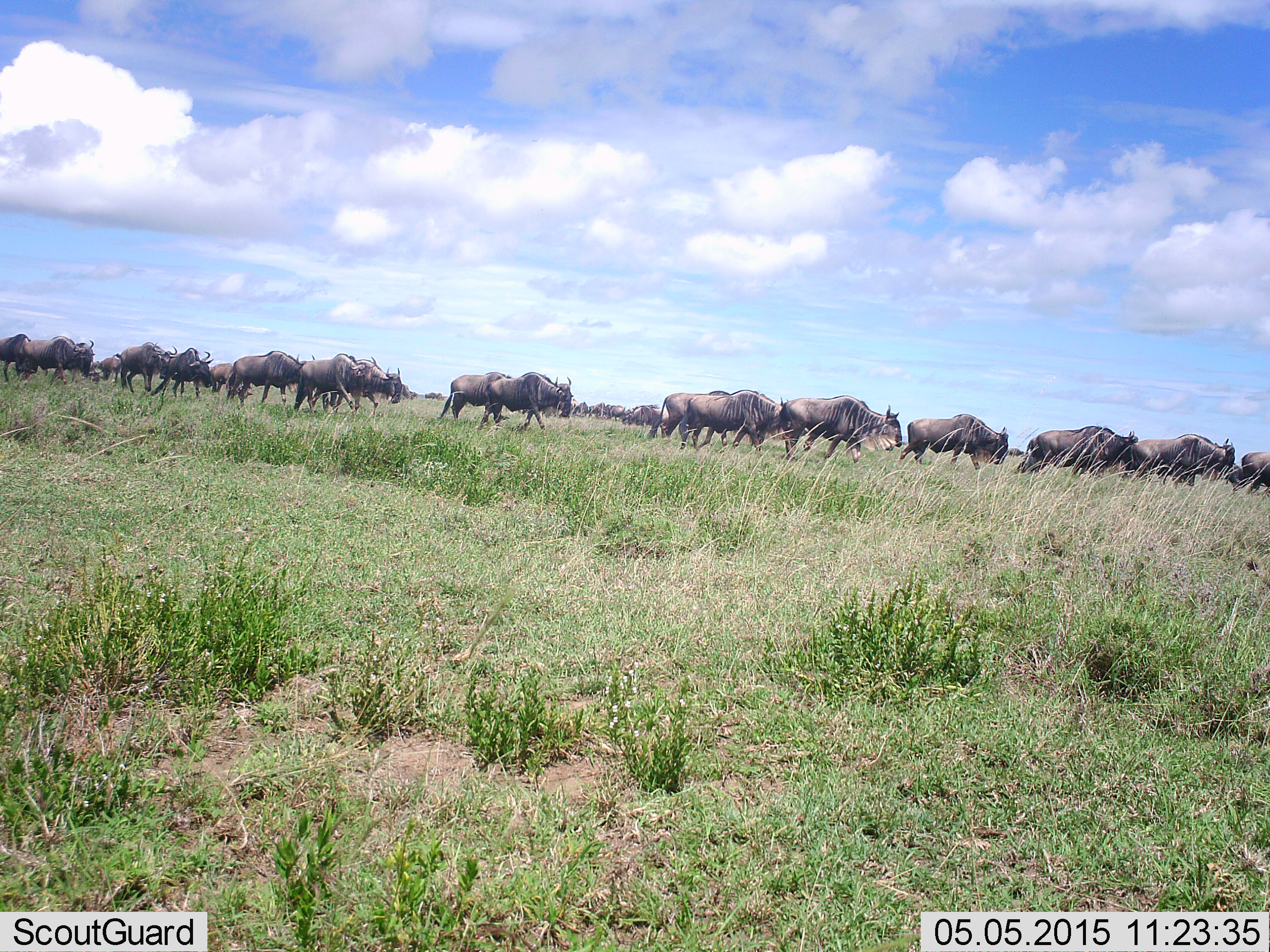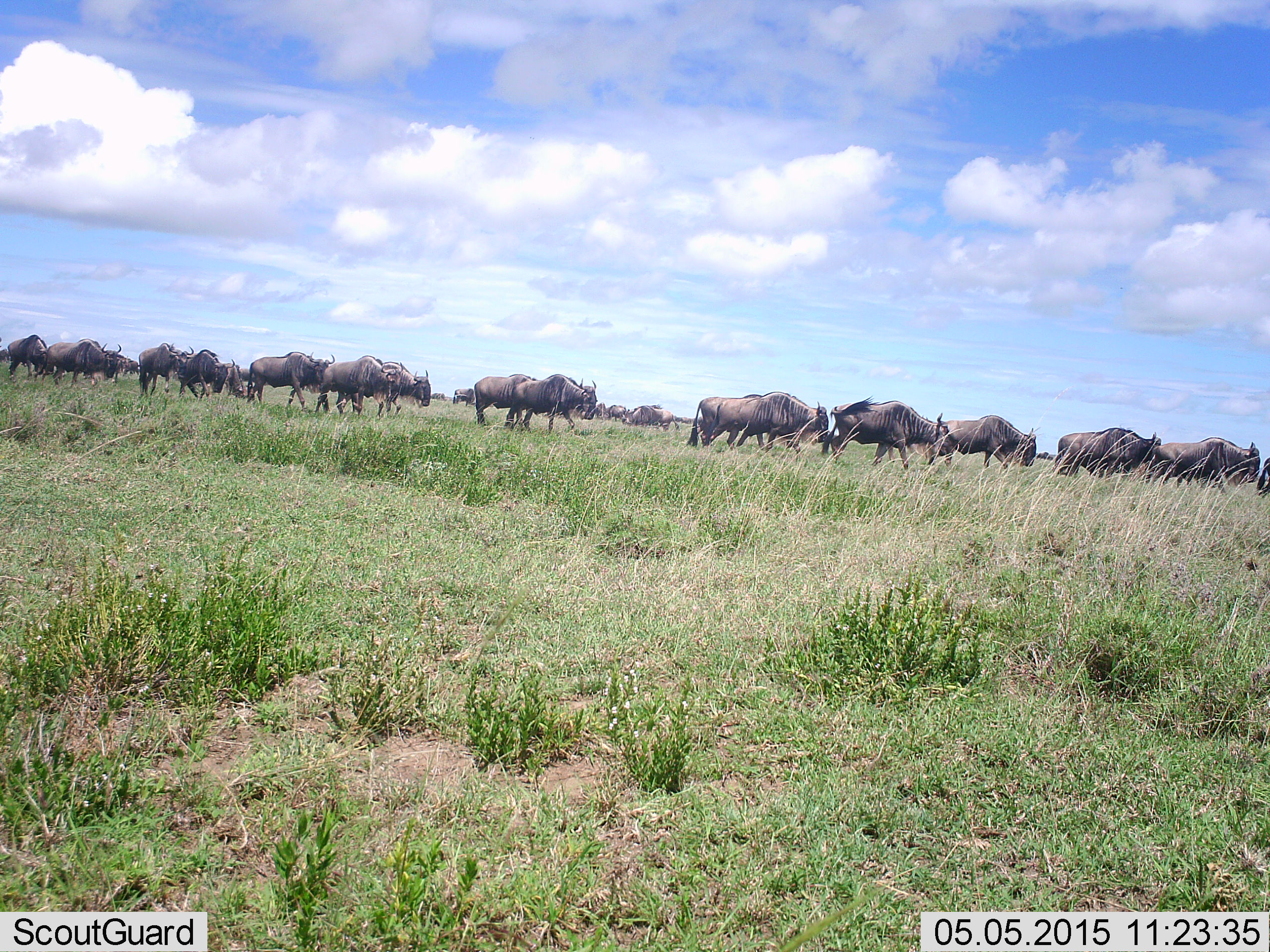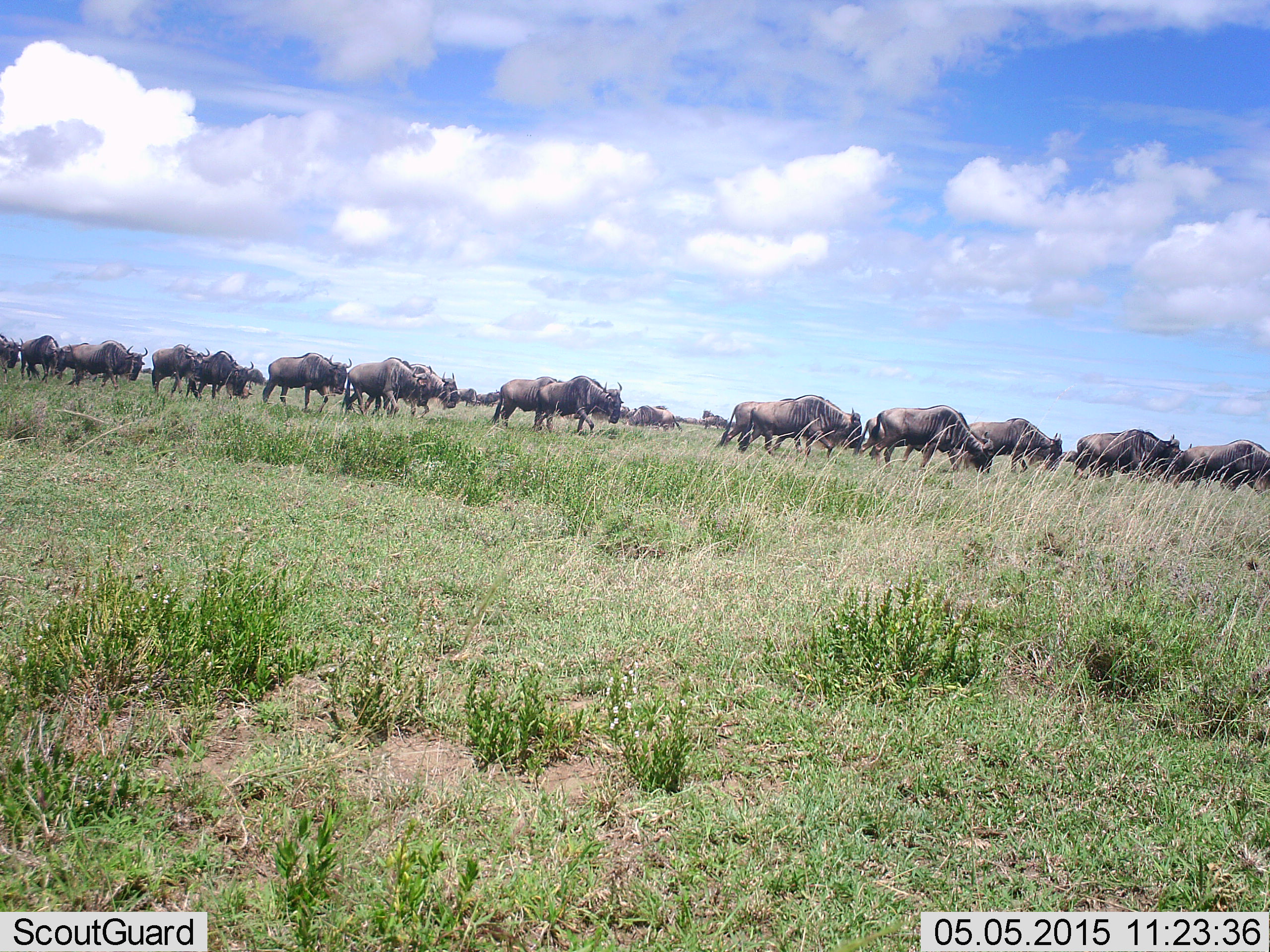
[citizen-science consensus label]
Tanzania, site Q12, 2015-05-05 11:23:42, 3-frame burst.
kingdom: Animalia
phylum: Chordata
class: Mammalia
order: Artiodactyla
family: Bovidae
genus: Connochaetes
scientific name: Connochaetes taurinus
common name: blue wildebeest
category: wildebeest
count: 11-50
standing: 10%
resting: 0%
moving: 100%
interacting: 0%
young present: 0%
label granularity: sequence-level